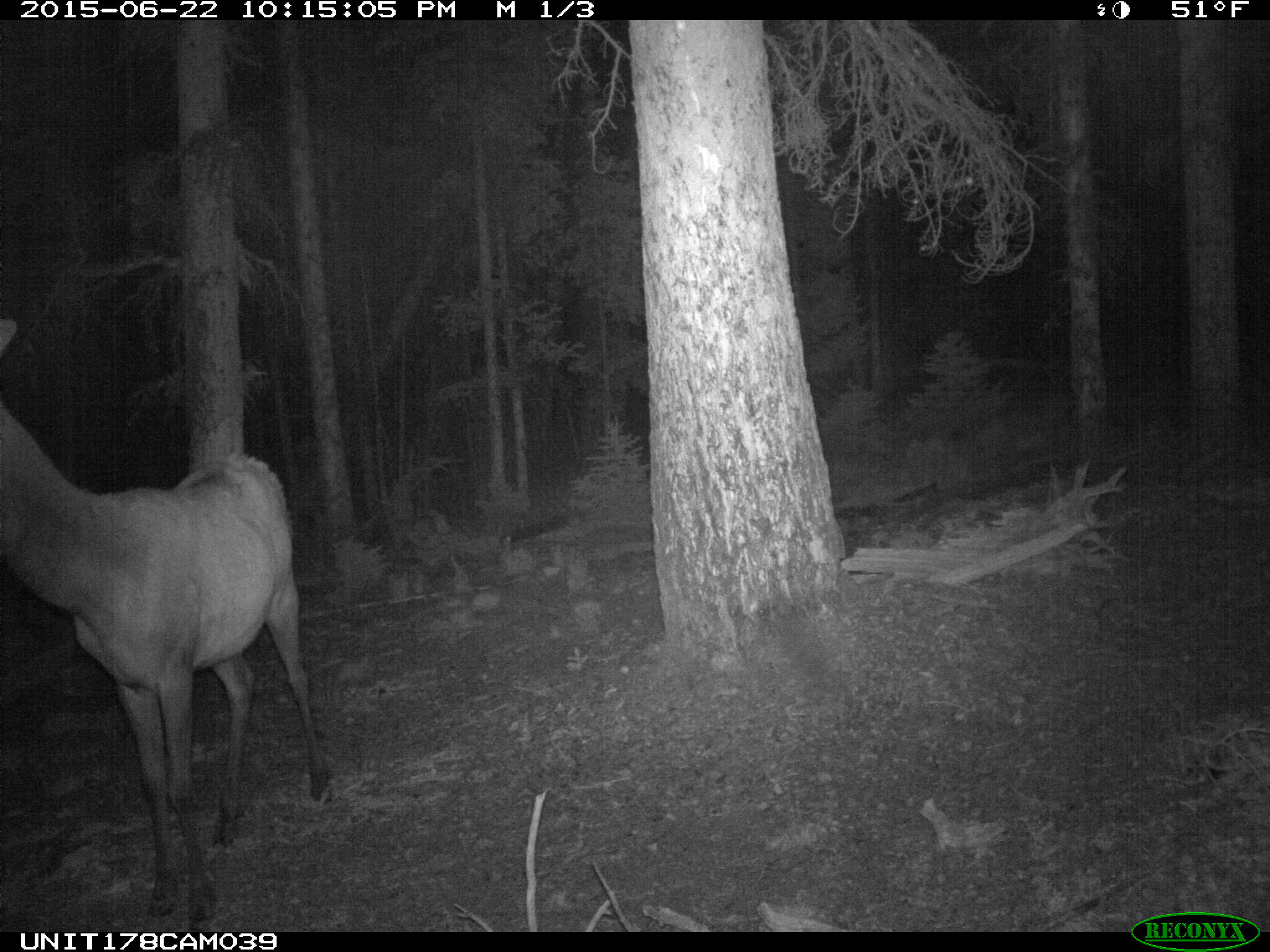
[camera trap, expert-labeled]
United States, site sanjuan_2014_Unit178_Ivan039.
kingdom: Animalia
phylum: Chordata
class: Mammalia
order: Artiodactyla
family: Cervidae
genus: Cervus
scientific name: Cervus elaphus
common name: red deer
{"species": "Cervus elaphus (red deer)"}